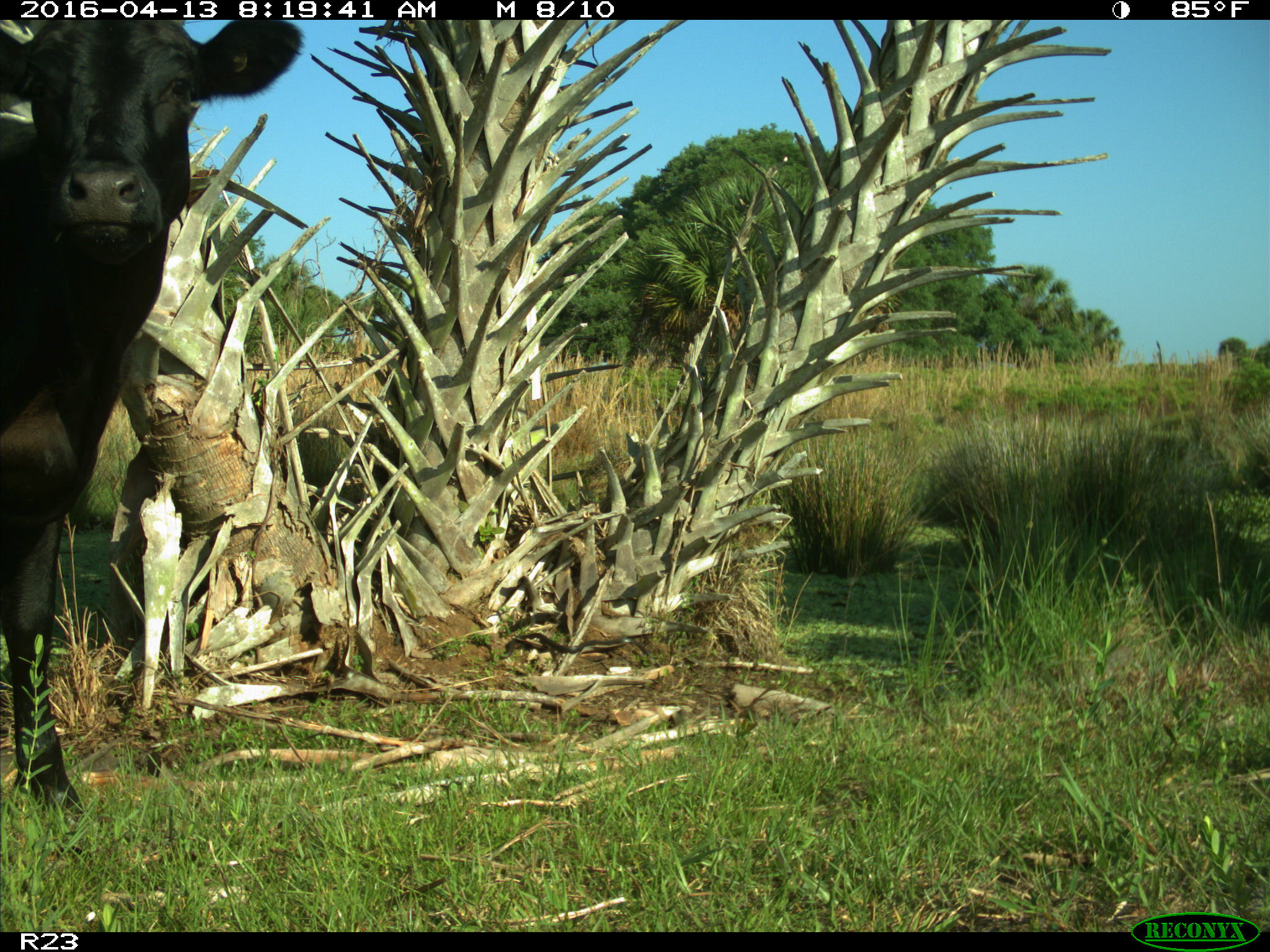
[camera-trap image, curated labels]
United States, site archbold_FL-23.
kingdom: Animalia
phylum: Chordata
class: Mammalia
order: Artiodactyla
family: Bovidae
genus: Bos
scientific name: Bos taurus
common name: domestic cow